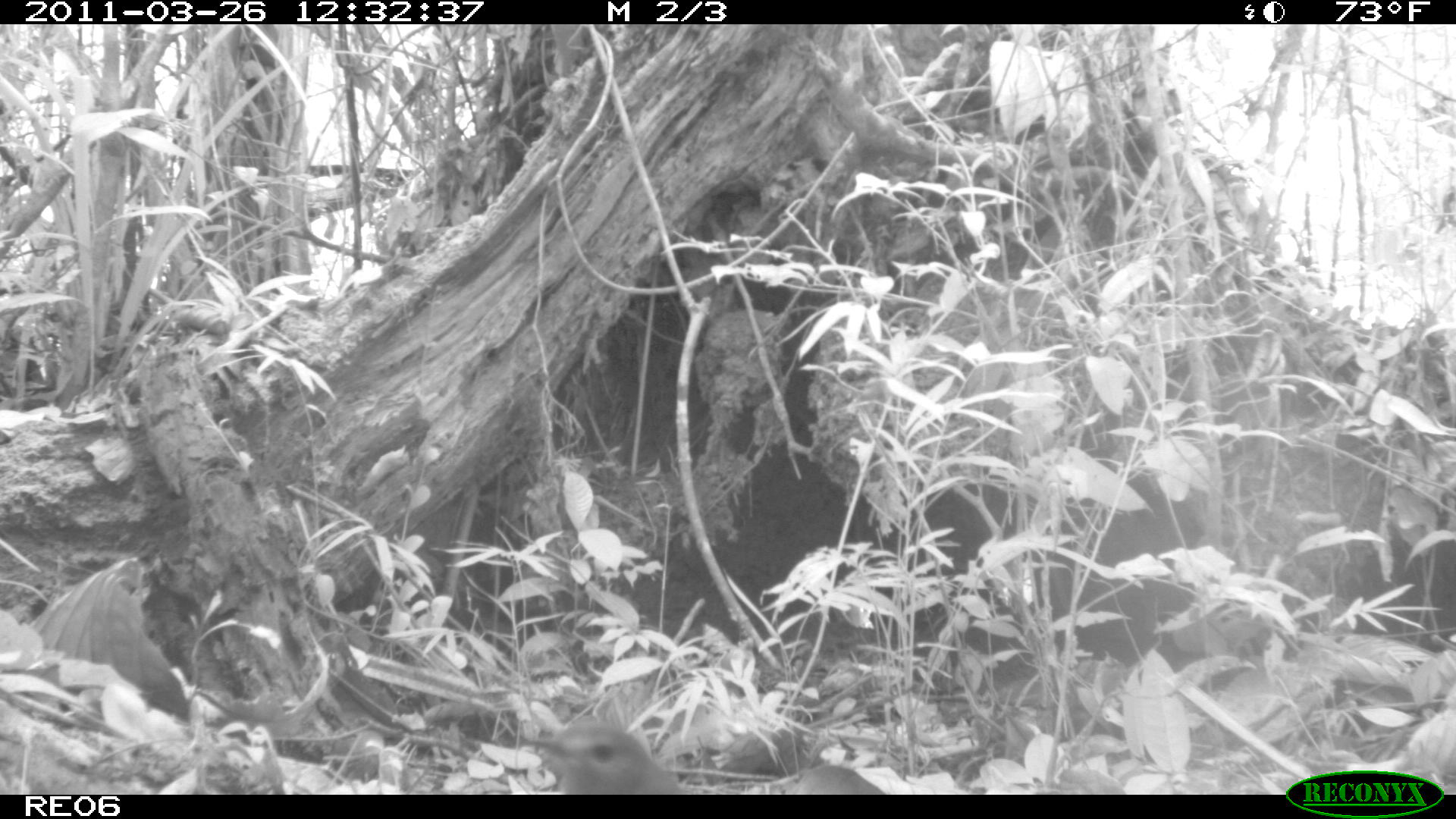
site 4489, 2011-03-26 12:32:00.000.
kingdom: Animalia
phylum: Chordata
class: Aves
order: Cuculiformes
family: Cuculidae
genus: Coua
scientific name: Coua serriana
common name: red-breasted coua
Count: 1.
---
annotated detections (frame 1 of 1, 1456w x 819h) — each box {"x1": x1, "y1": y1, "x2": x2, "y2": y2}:
coua serriana: {"x1": 520, "y1": 717, "x2": 683, "y2": 794}